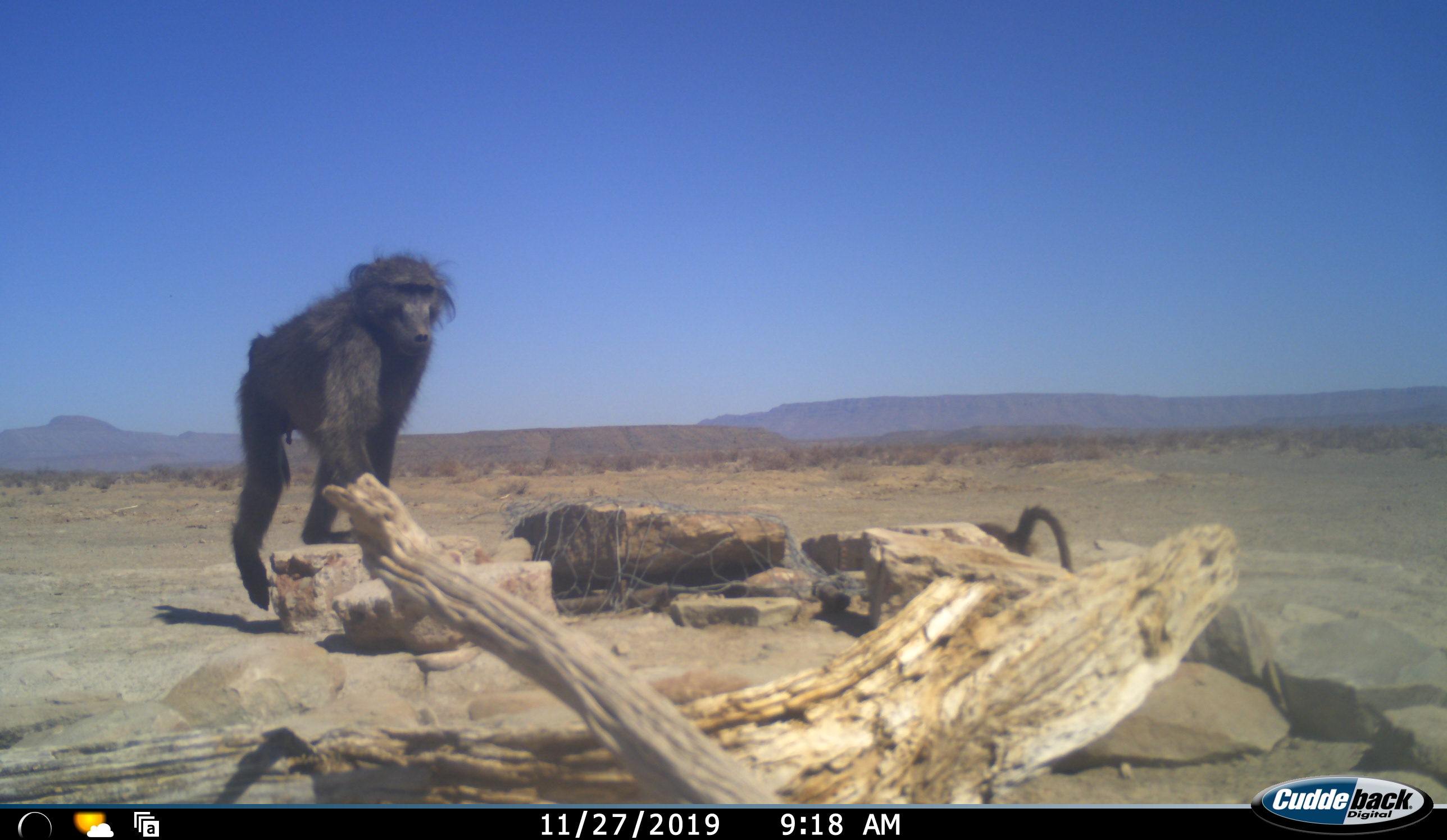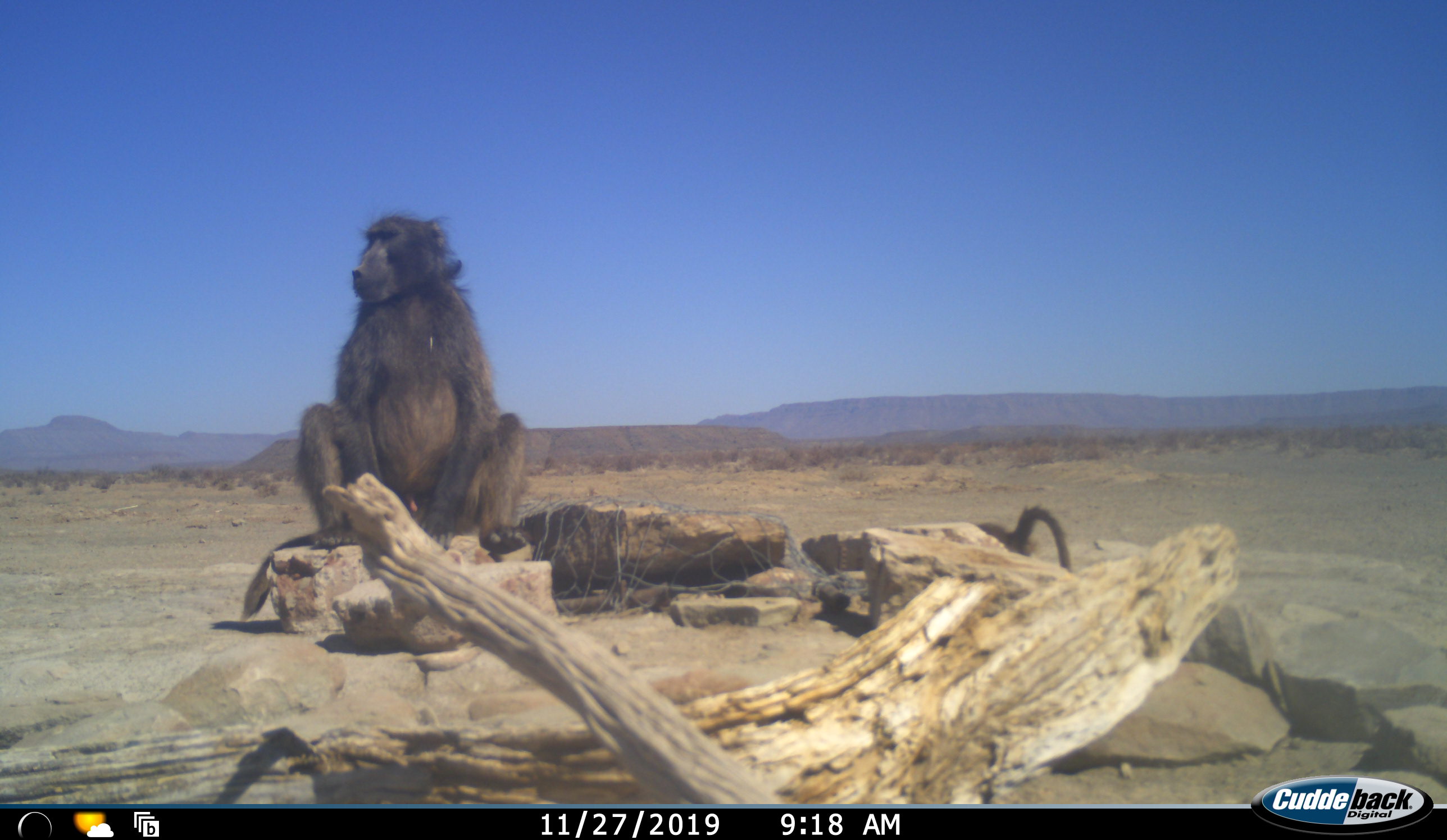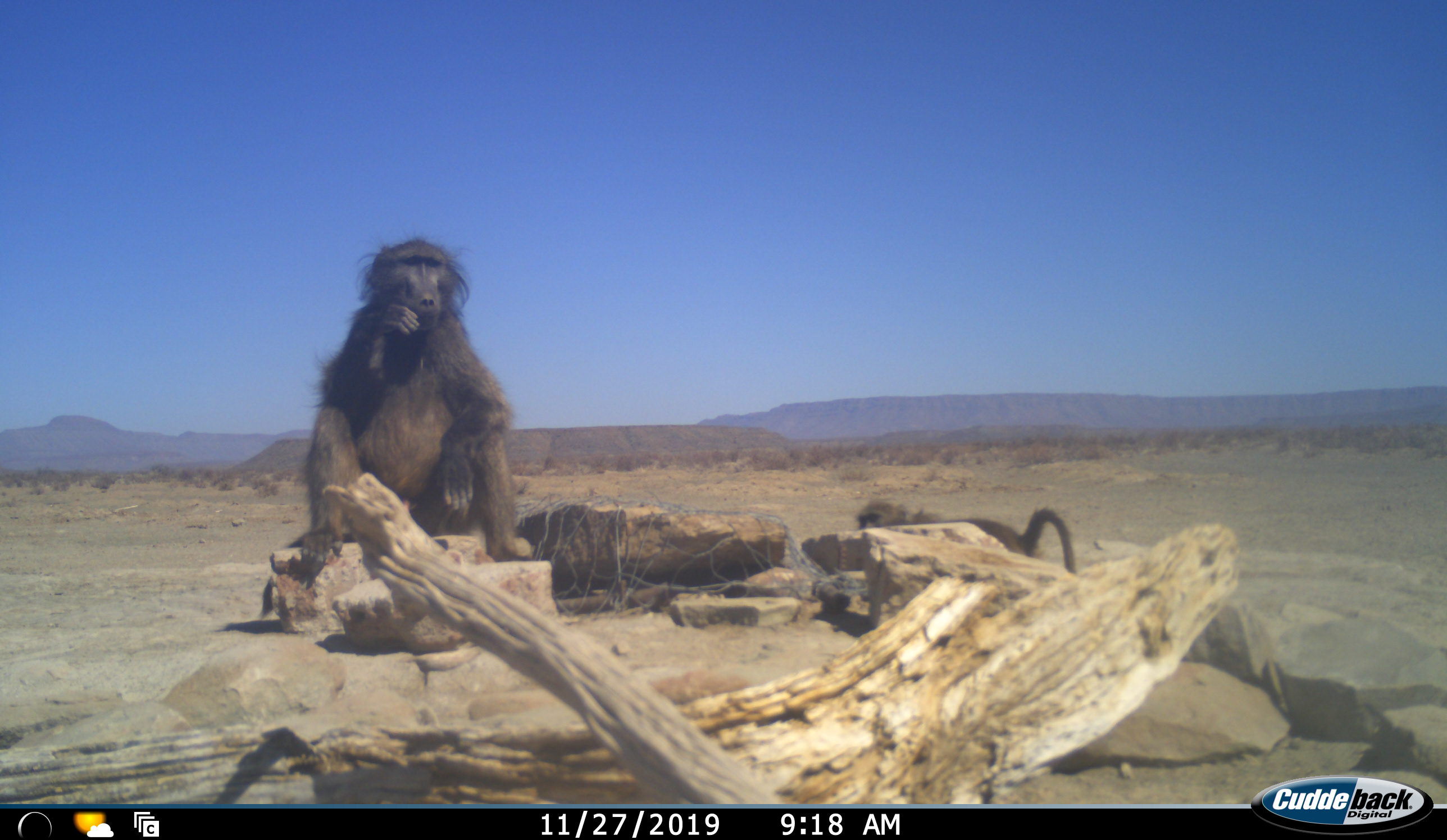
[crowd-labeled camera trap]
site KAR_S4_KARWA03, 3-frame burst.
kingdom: Animalia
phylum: Chordata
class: Mammalia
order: Primates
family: Cercopithecidae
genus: Papio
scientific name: Papio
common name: baboon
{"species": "baboon (Papio)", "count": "2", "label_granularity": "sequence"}